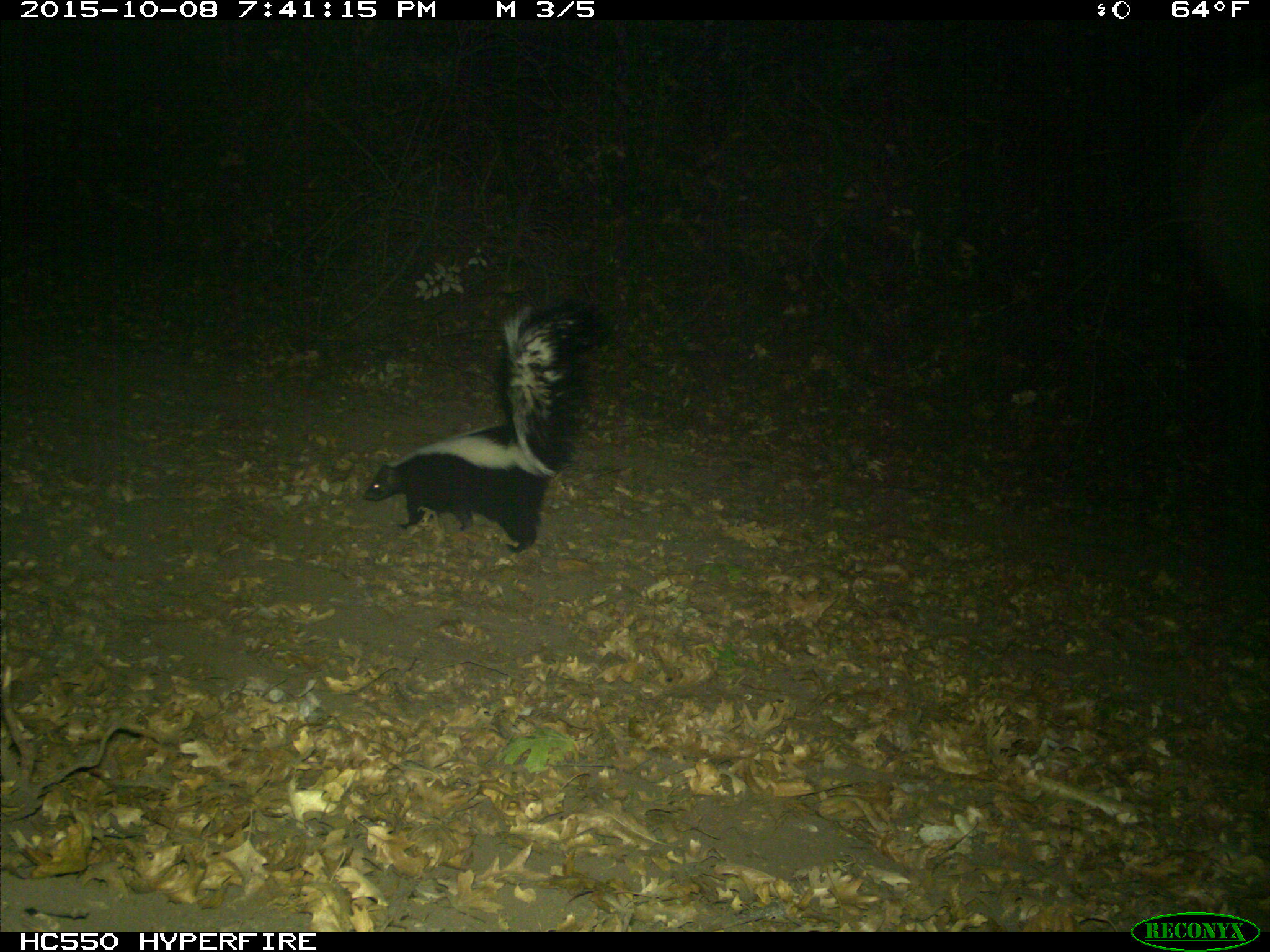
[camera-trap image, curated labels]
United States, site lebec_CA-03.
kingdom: Animalia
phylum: Chordata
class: Mammalia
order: Carnivora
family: Mephitidae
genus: Mephitis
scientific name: Mephitis mephitis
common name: striped skunk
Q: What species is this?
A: Mephitis mephitis (striped skunk).